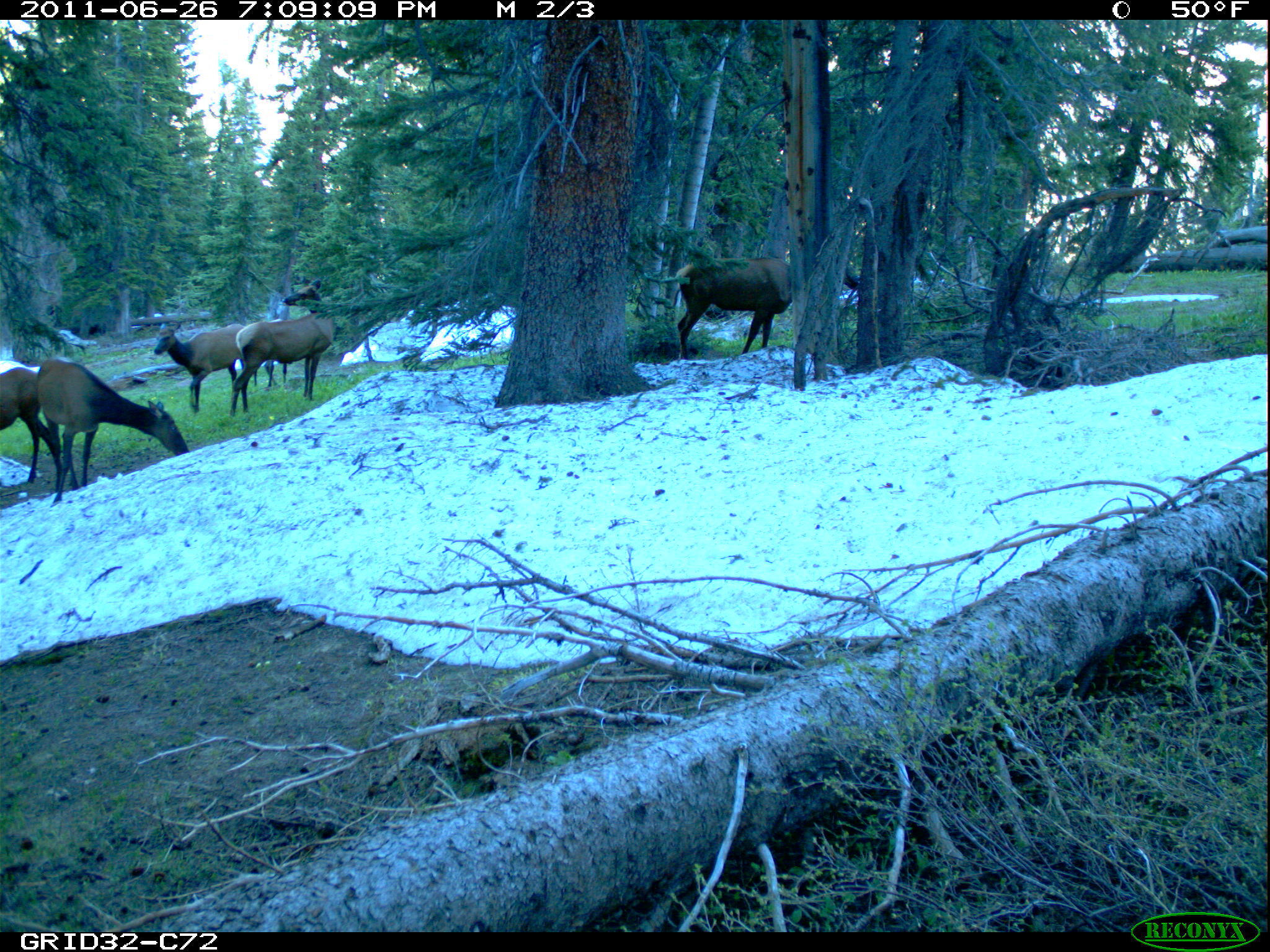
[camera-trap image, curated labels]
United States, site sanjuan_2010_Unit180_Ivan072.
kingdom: Animalia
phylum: Chordata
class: Mammalia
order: Artiodactyla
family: Cervidae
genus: Cervus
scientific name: Cervus elaphus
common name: red deer